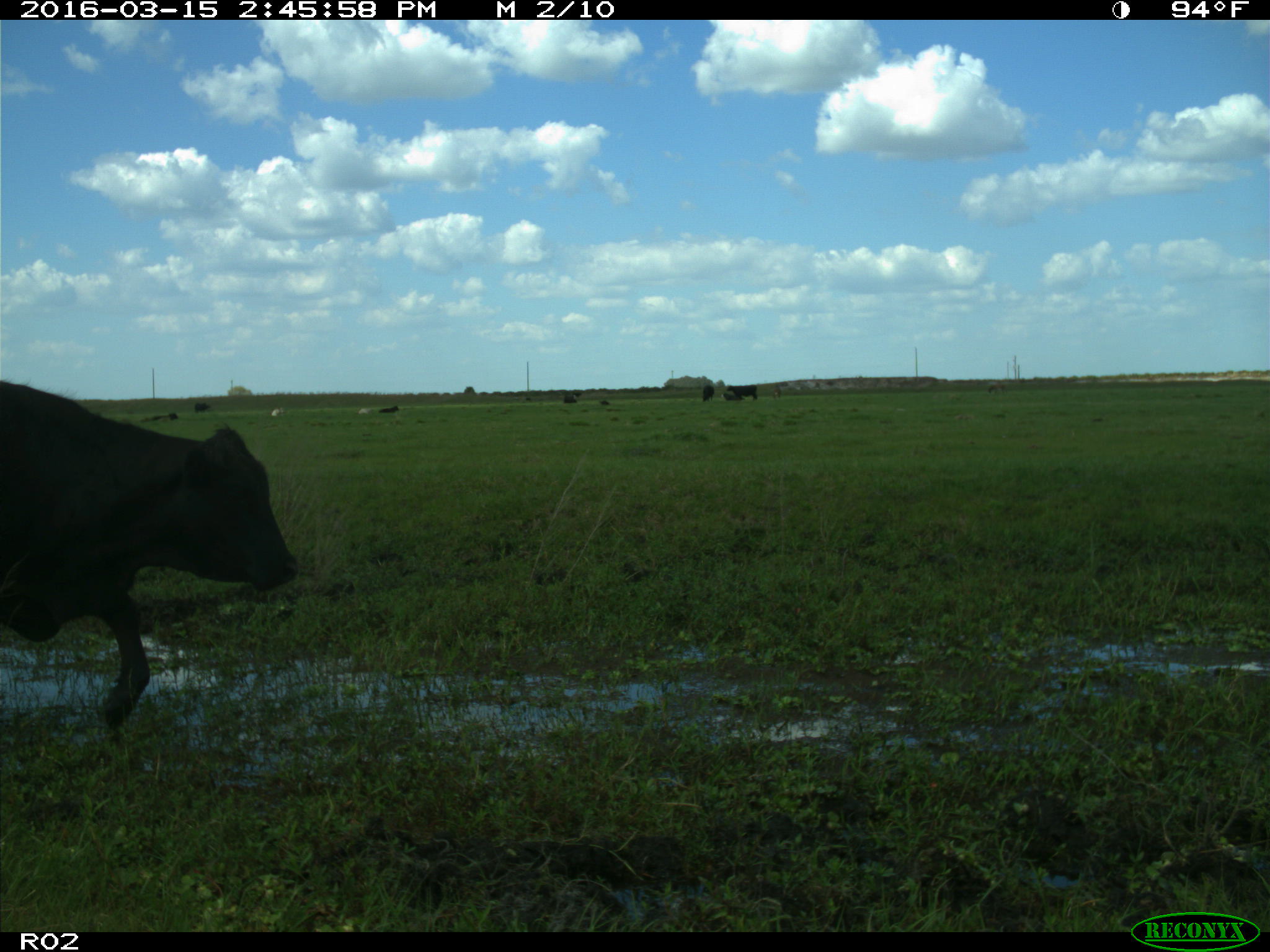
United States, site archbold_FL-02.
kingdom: Animalia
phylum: Chordata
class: Mammalia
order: Artiodactyla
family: Bovidae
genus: Bos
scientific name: Bos taurus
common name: domestic cow